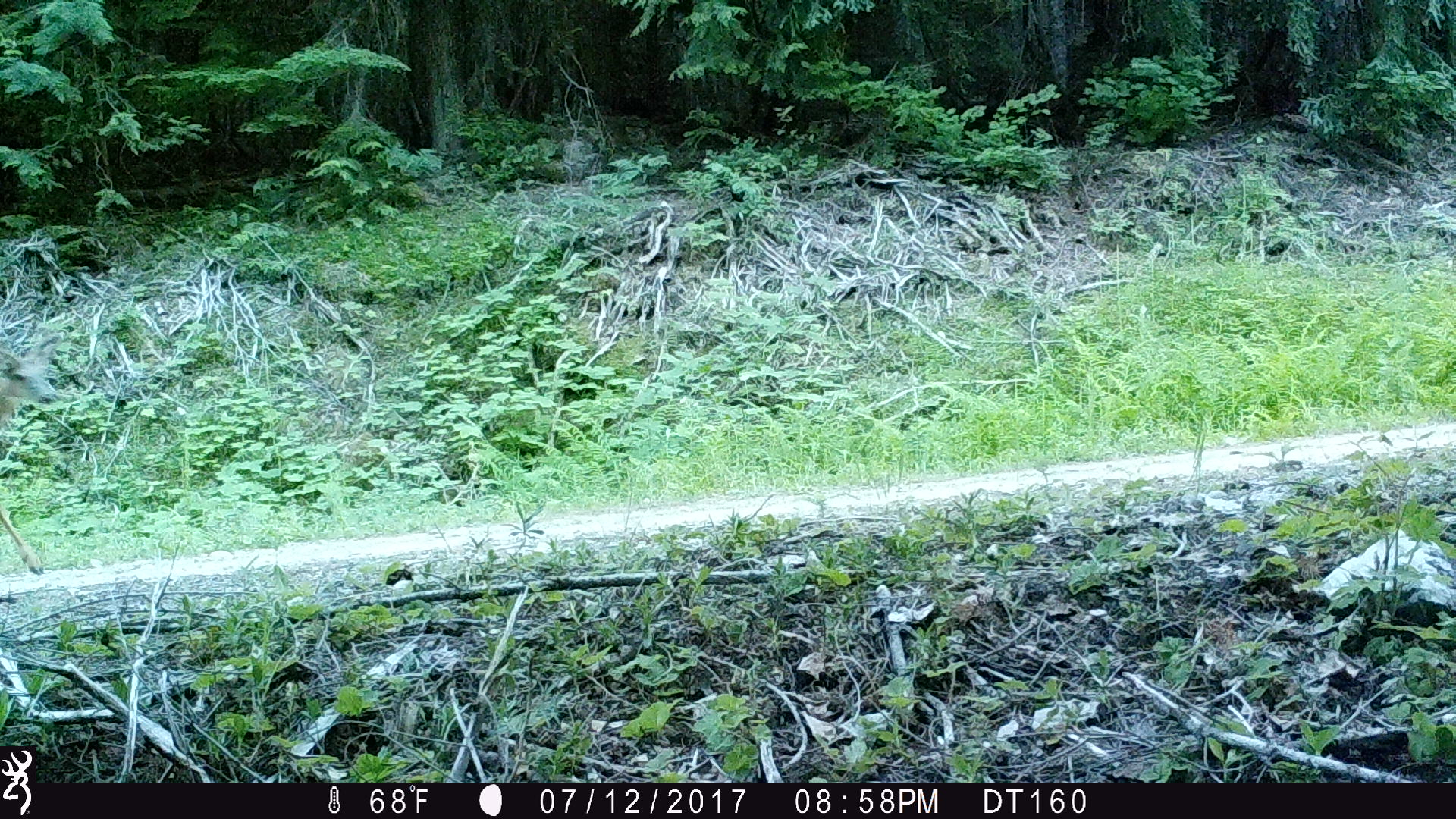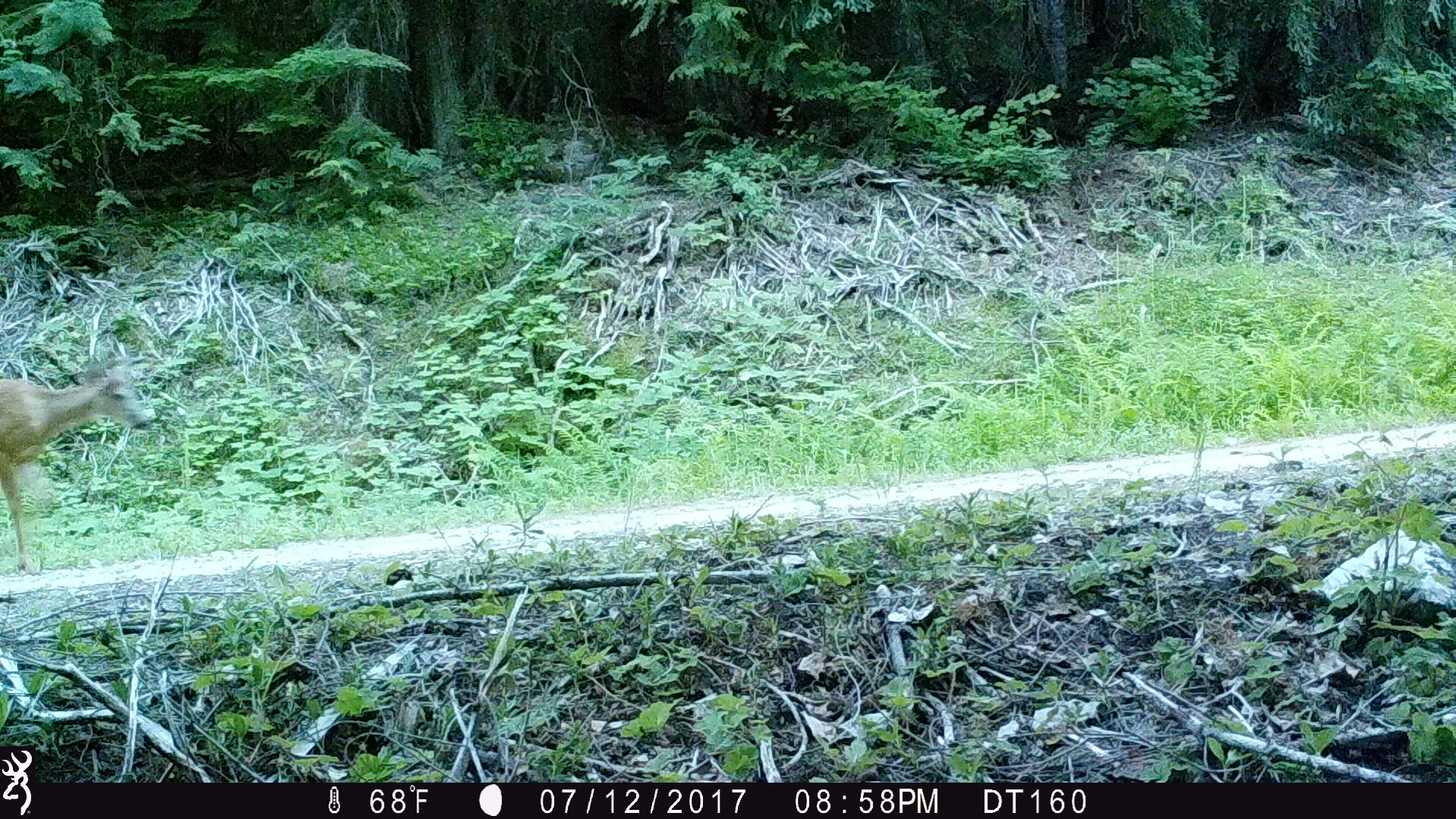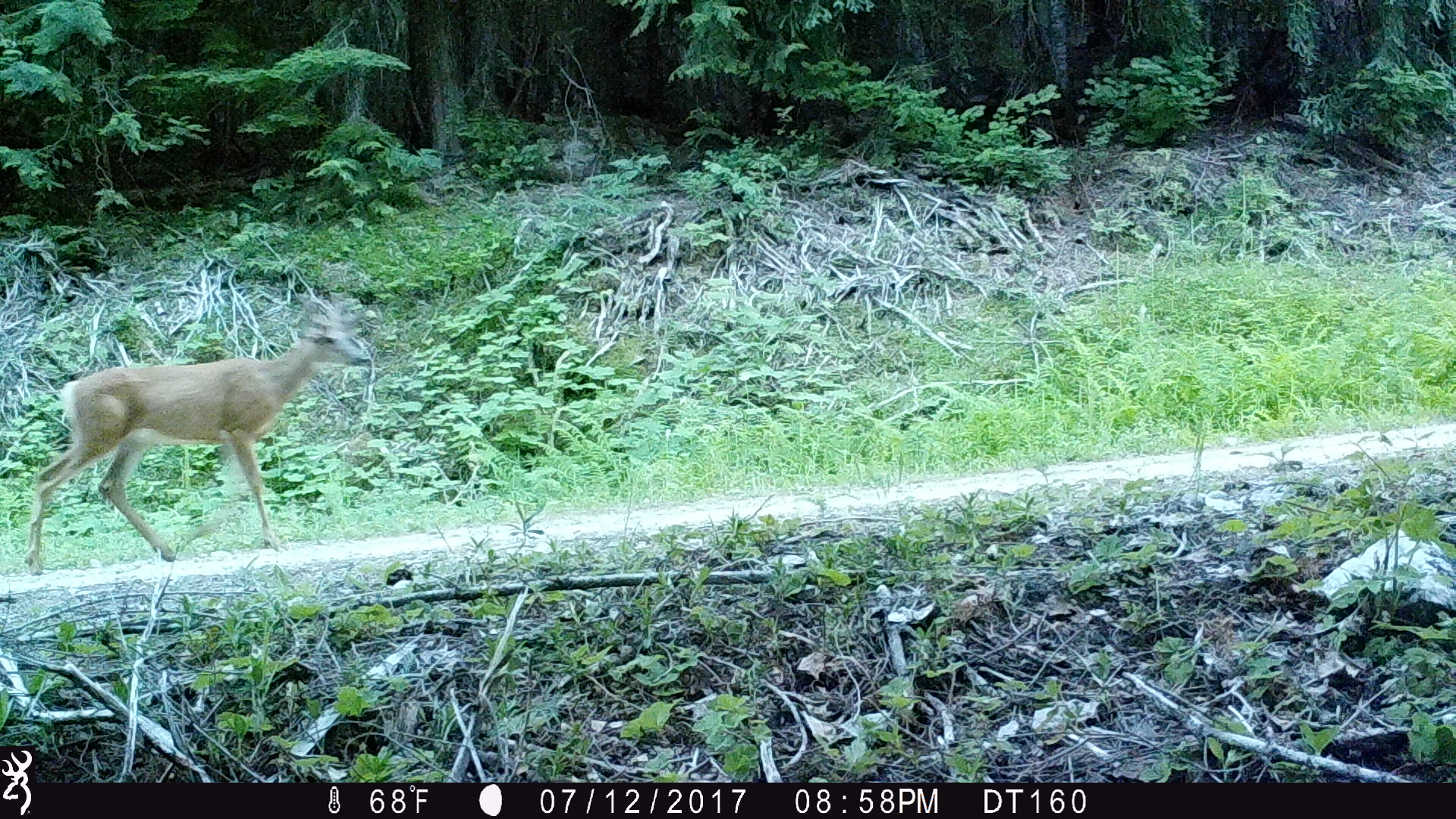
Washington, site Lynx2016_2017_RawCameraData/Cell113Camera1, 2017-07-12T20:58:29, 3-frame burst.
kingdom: Animalia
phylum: Chordata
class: Mammalia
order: Artiodactyla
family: Cervidae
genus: Odocoileus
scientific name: Odocoileus hemionus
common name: mule deer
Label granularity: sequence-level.